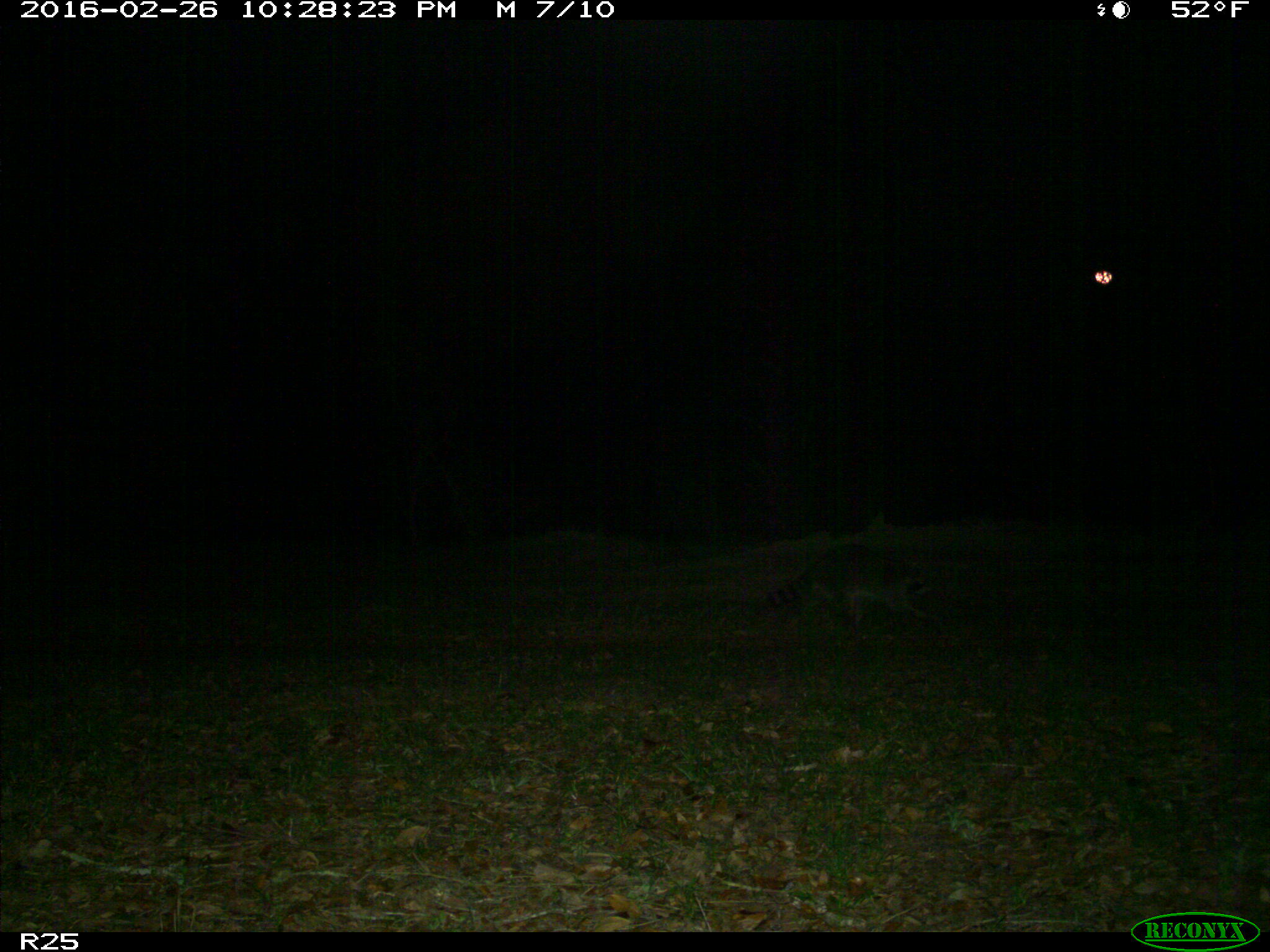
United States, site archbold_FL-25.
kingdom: Animalia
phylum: Chordata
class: Mammalia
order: Carnivora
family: Procyonidae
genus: Procyon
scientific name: Procyon lotor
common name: common raccoon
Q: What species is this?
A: Procyon lotor (common raccoon).